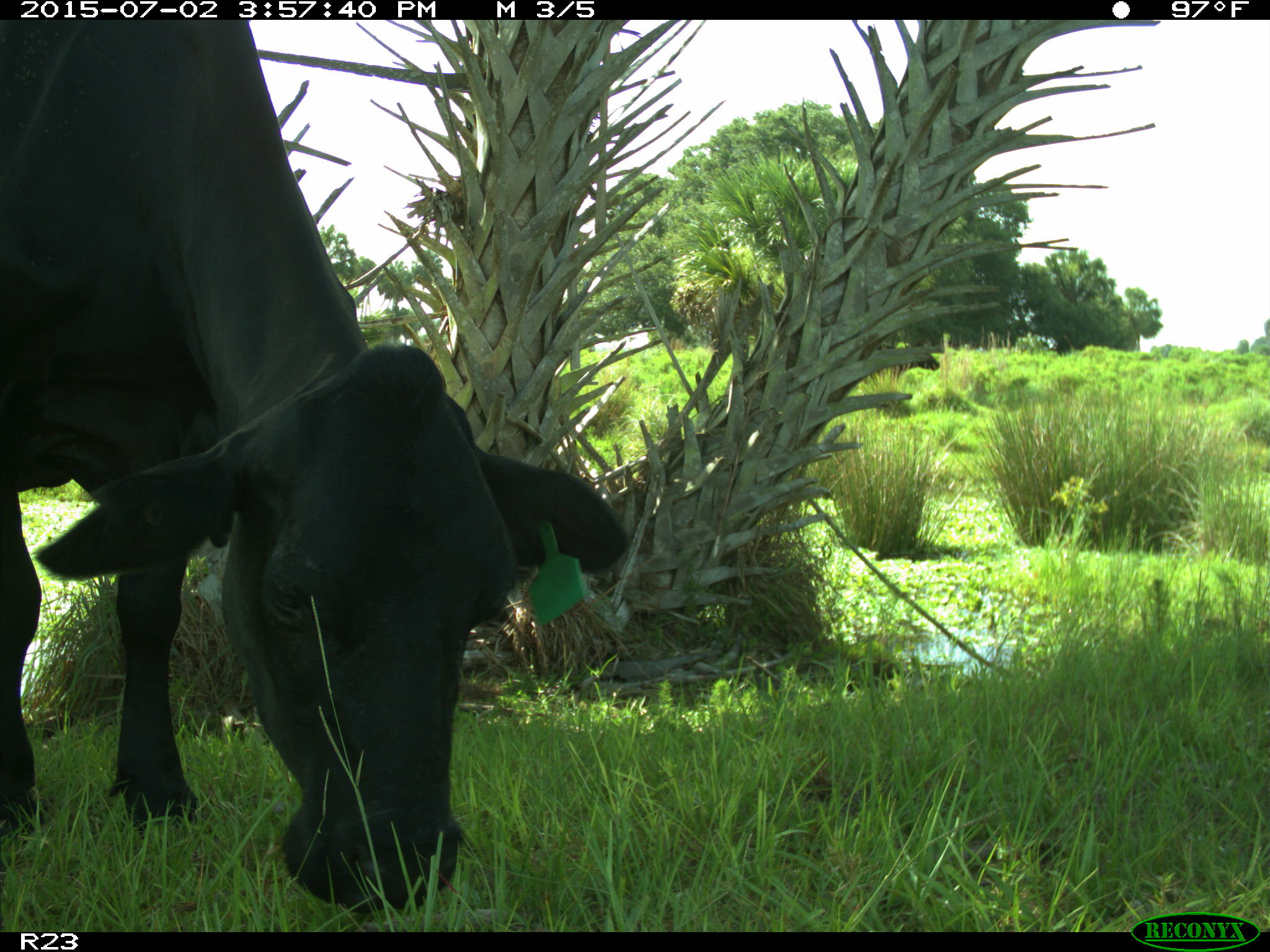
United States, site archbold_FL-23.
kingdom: Animalia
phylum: Chordata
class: Mammalia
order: Artiodactyla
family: Bovidae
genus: Bos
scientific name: Bos taurus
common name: domestic cow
Bos taurus (domestic cow).